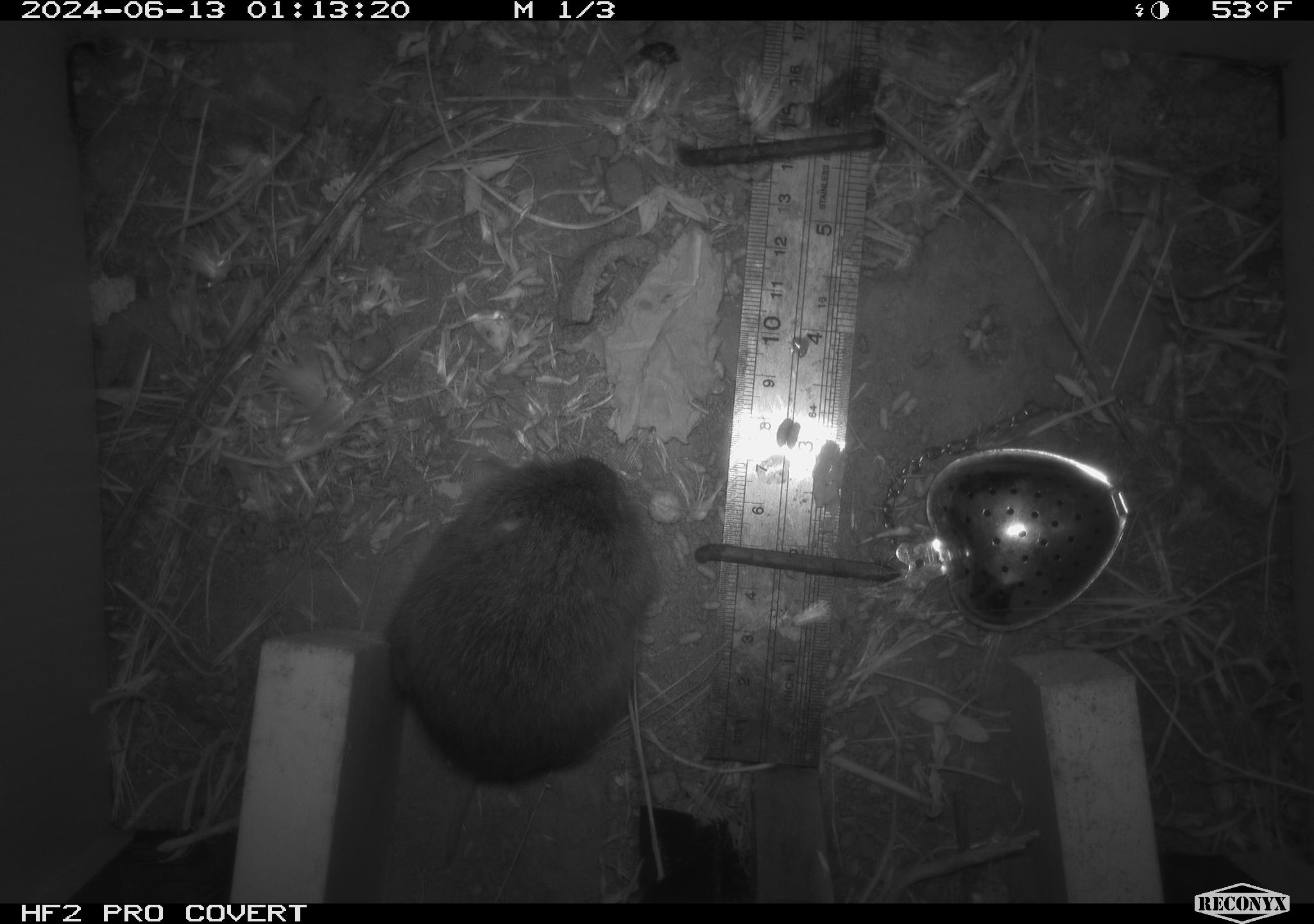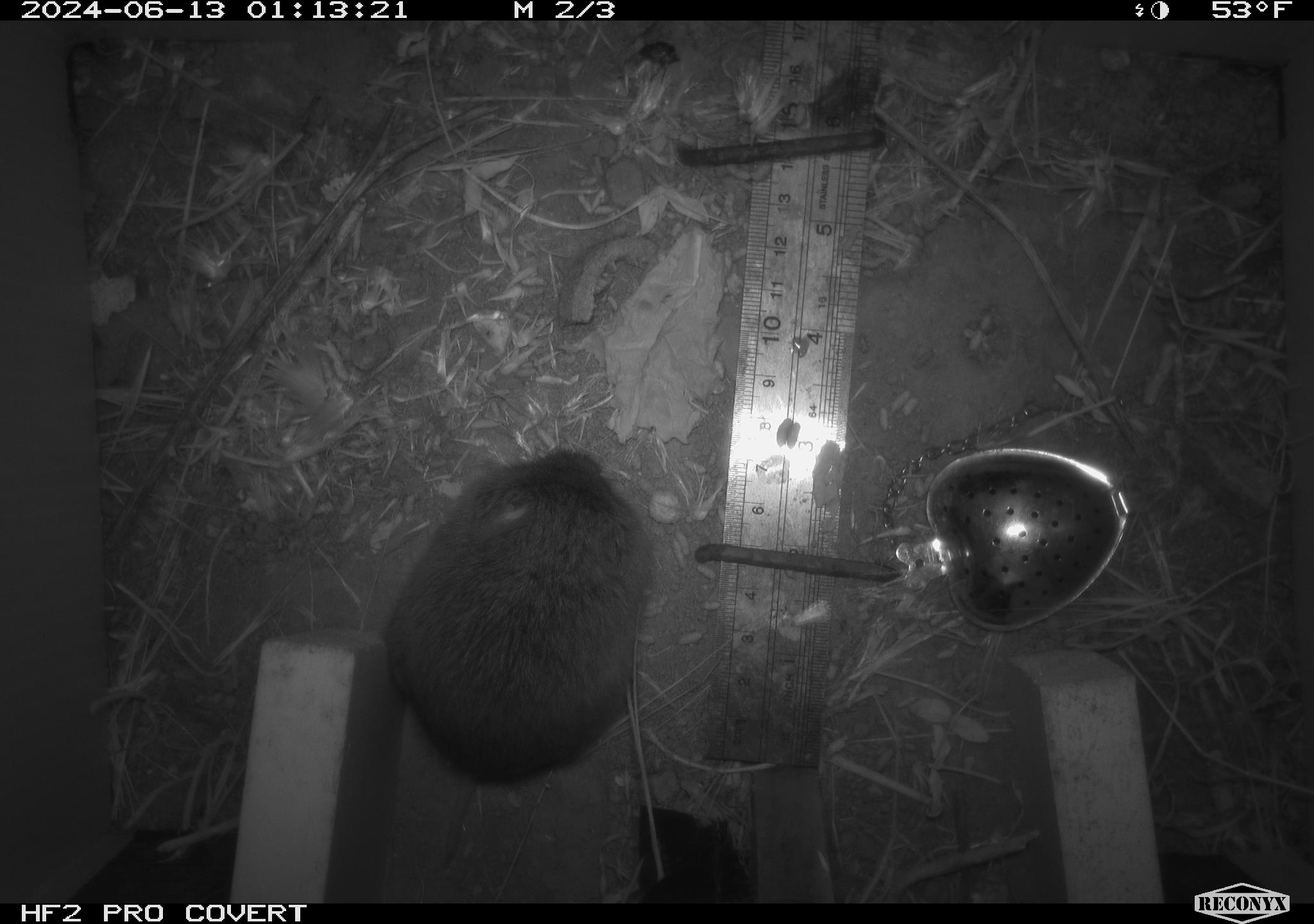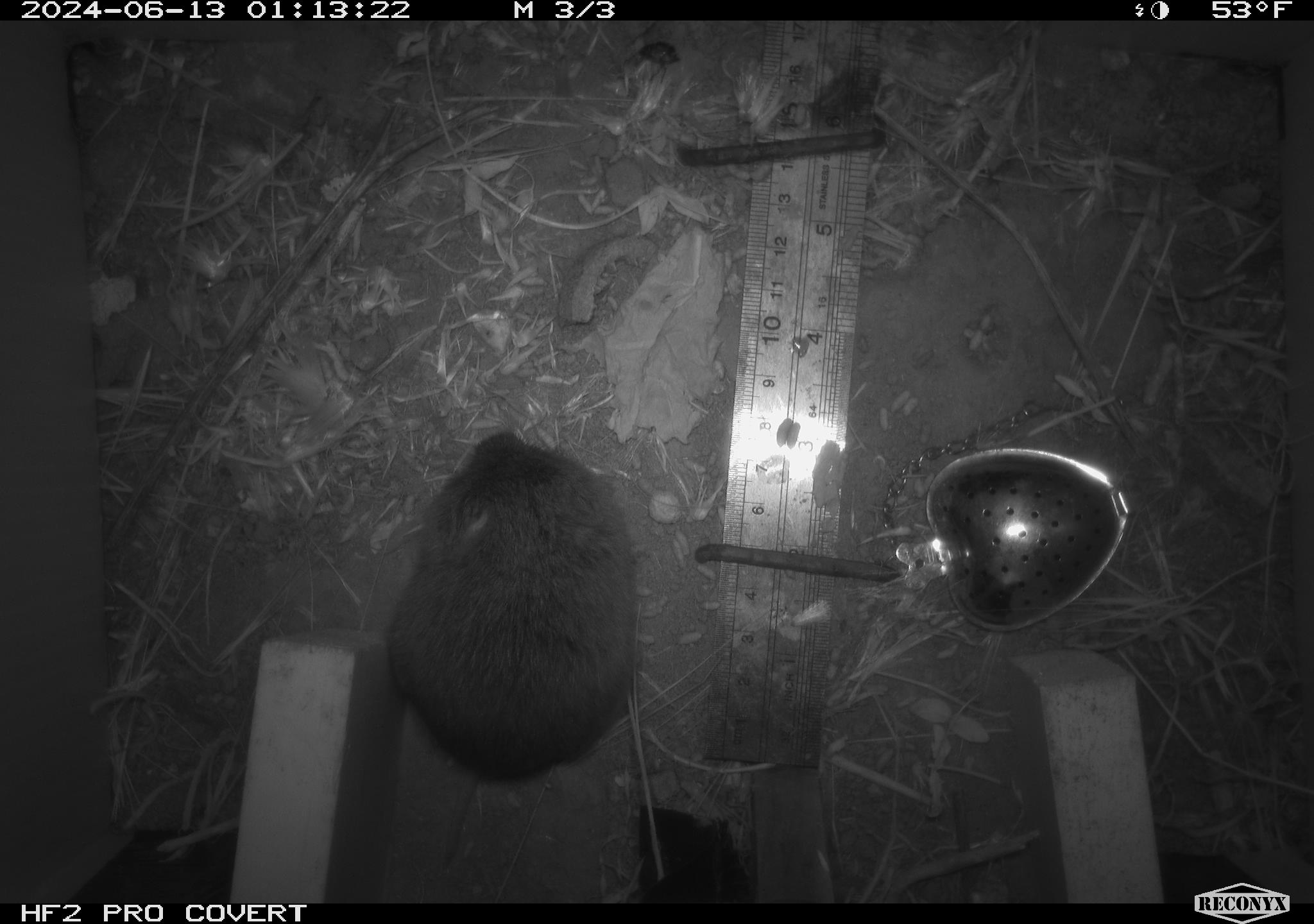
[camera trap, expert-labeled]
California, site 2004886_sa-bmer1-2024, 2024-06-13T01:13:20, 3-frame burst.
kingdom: Animalia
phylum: Chordata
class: Mammalia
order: Rodentia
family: Cricetidae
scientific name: Cricetidae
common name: hamsters, voles, lemmings, and allies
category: cricetidae family